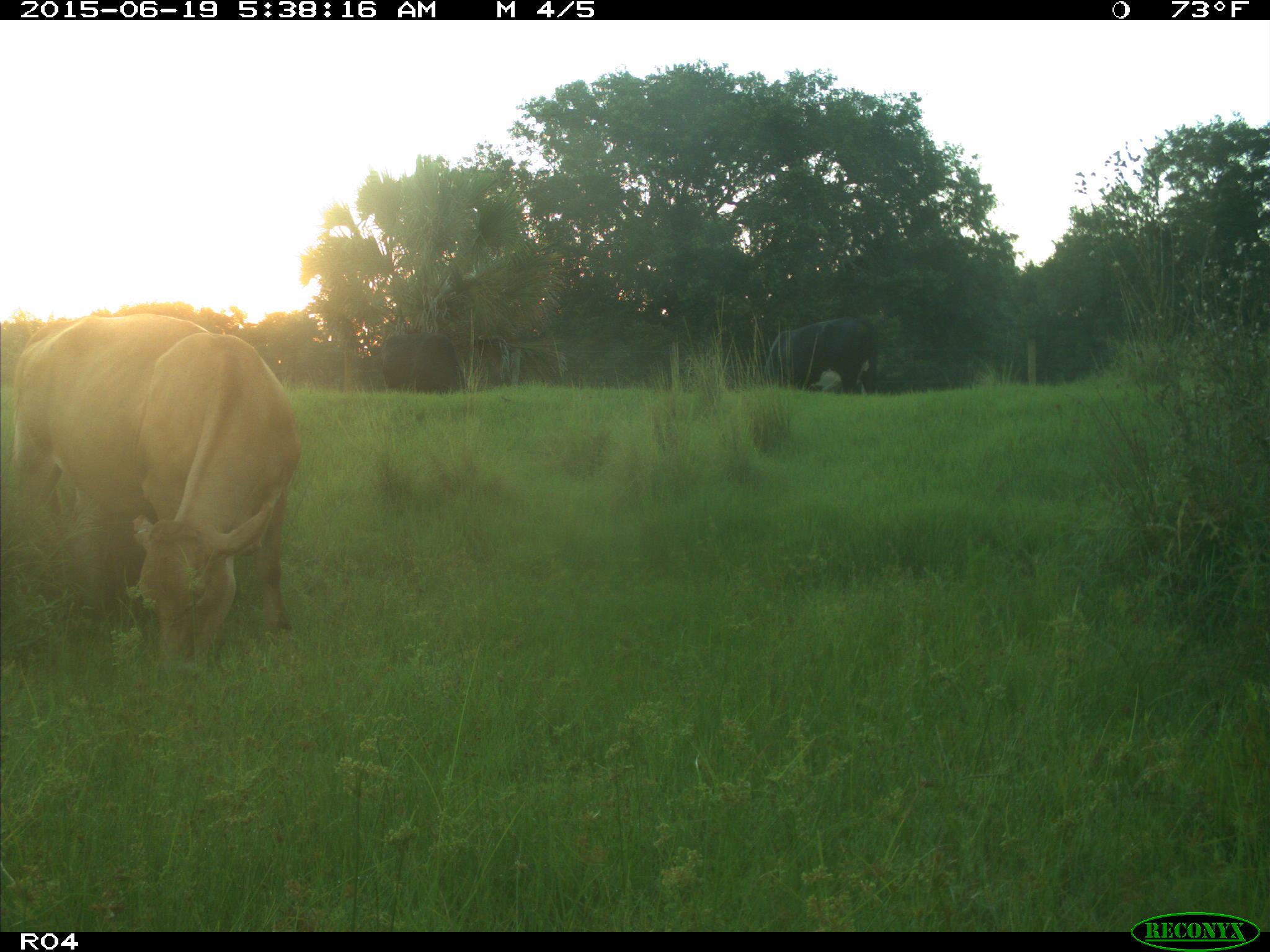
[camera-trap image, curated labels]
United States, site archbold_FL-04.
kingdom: Animalia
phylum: Chordata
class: Mammalia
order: Artiodactyla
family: Bovidae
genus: Bos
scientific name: Bos taurus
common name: domestic cow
Bos taurus (domestic cow).